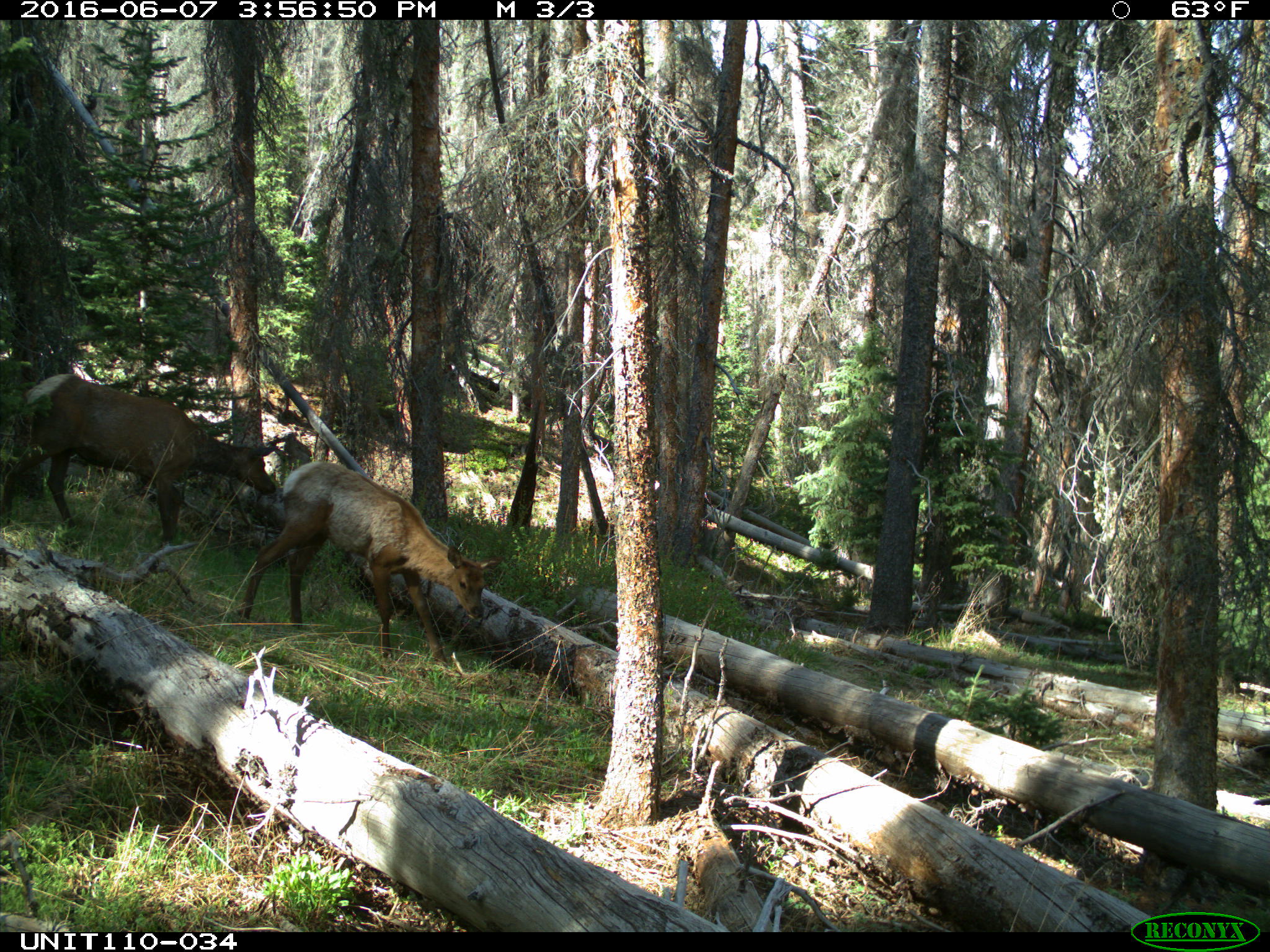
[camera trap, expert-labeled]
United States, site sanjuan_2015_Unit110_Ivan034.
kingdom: Animalia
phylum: Chordata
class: Mammalia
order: Artiodactyla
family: Cervidae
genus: Cervus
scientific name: Cervus elaphus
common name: red deer